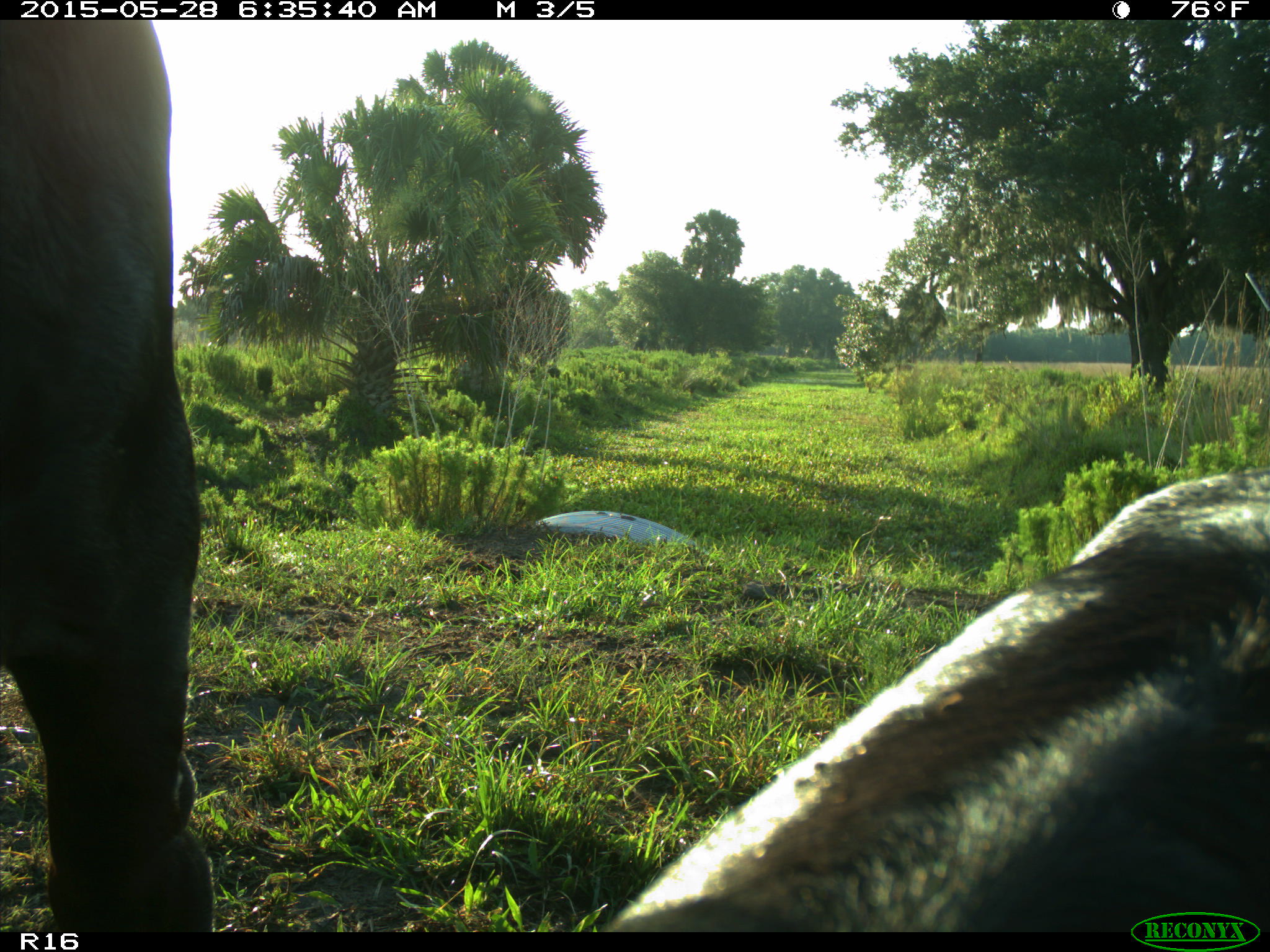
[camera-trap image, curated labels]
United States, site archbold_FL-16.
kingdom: Animalia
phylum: Chordata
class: Mammalia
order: Artiodactyla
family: Bovidae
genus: Bos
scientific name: Bos taurus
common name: domestic cow